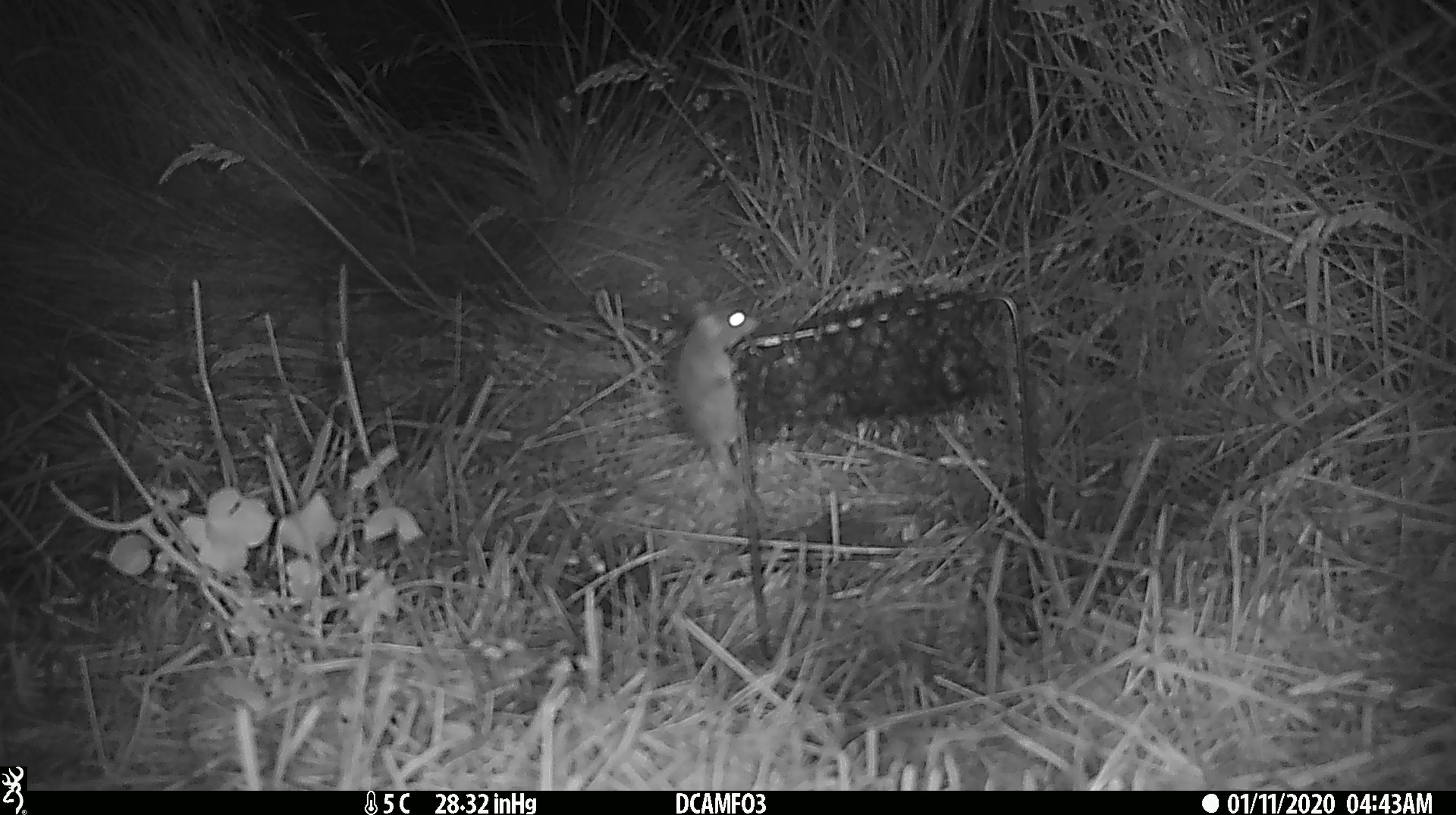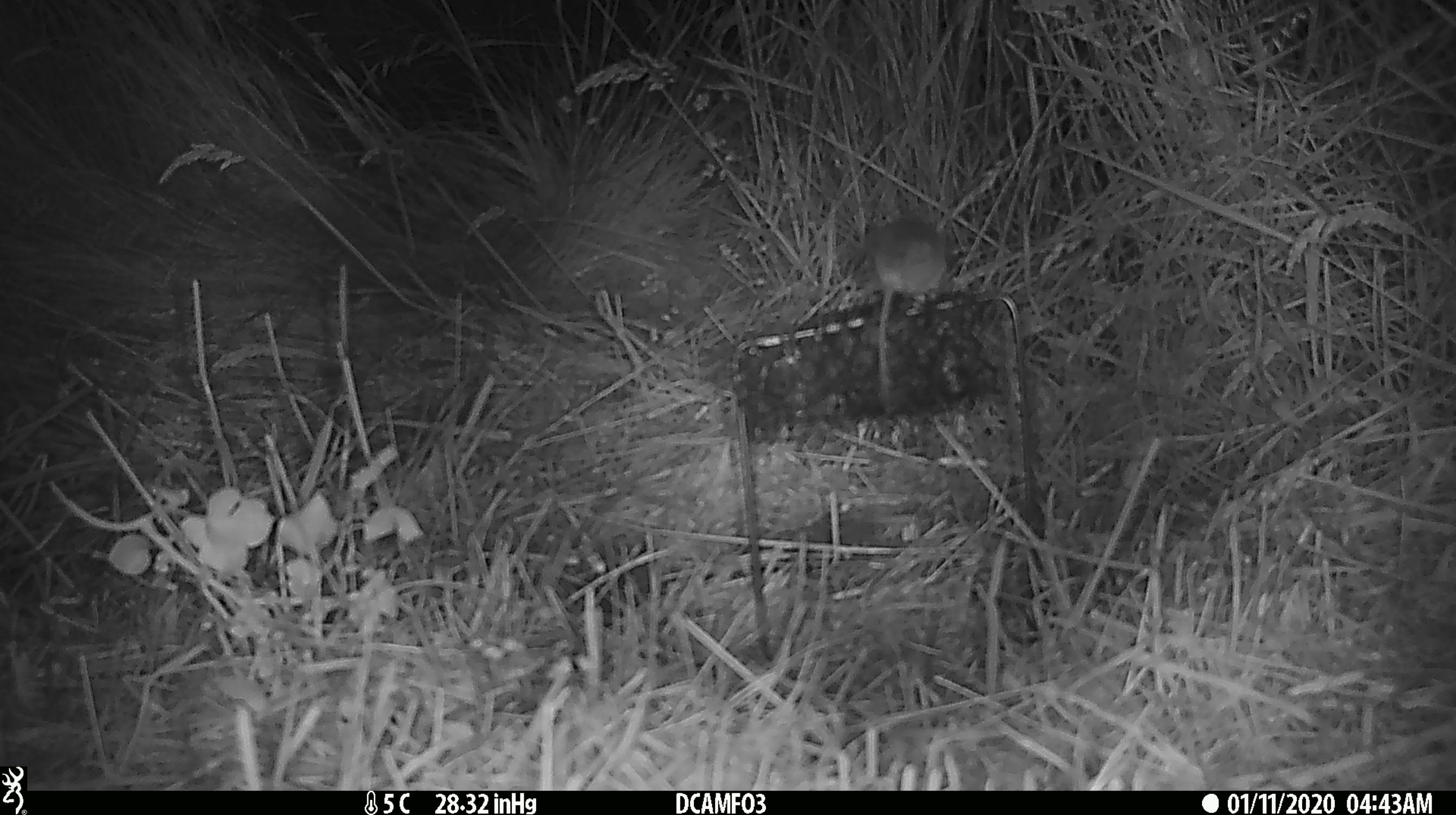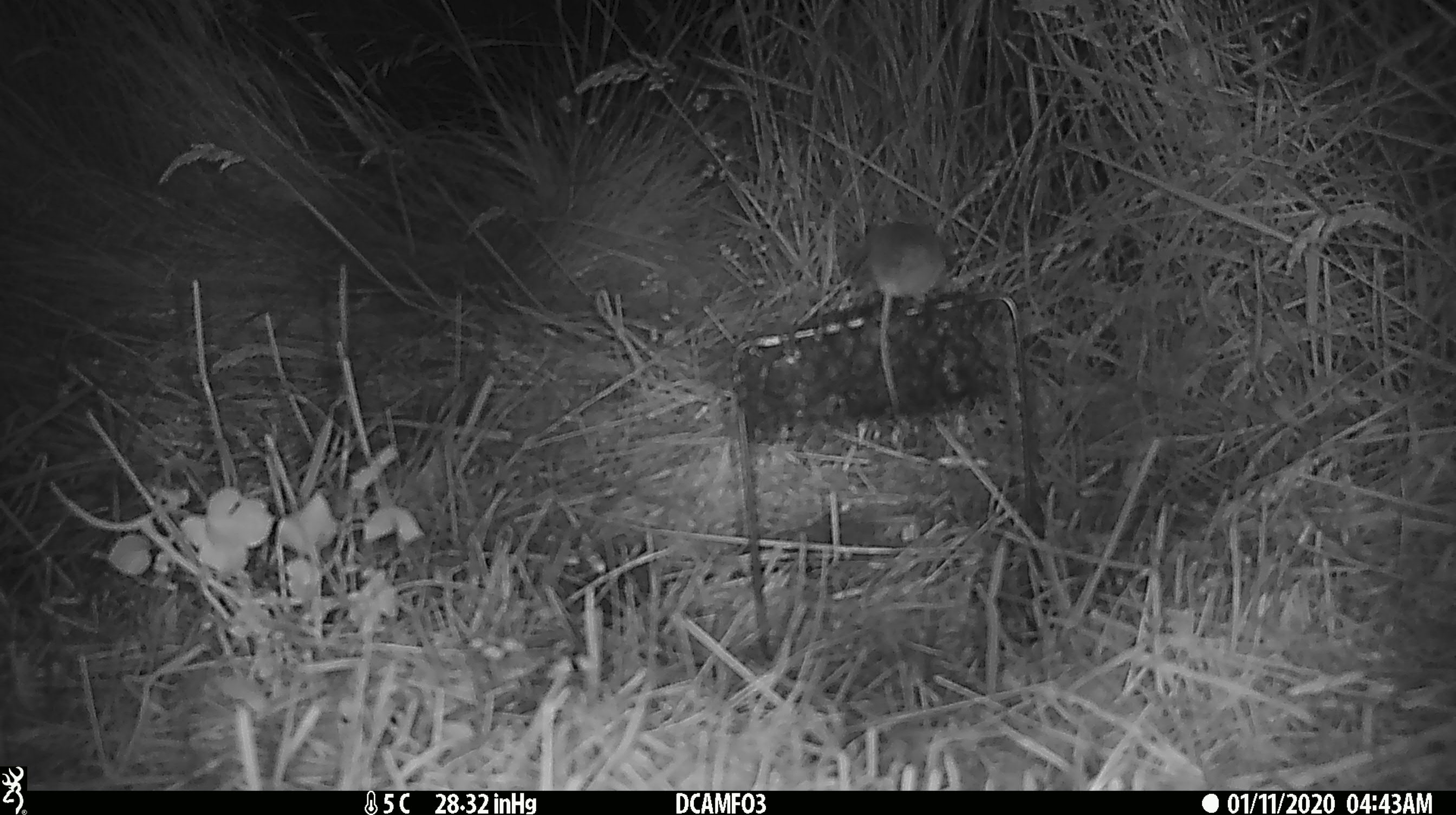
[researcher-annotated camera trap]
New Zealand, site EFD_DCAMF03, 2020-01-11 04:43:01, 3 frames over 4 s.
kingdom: Animalia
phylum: Chordata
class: Mammalia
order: Rodentia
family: Muridae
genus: Mus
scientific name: Mus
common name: mouse